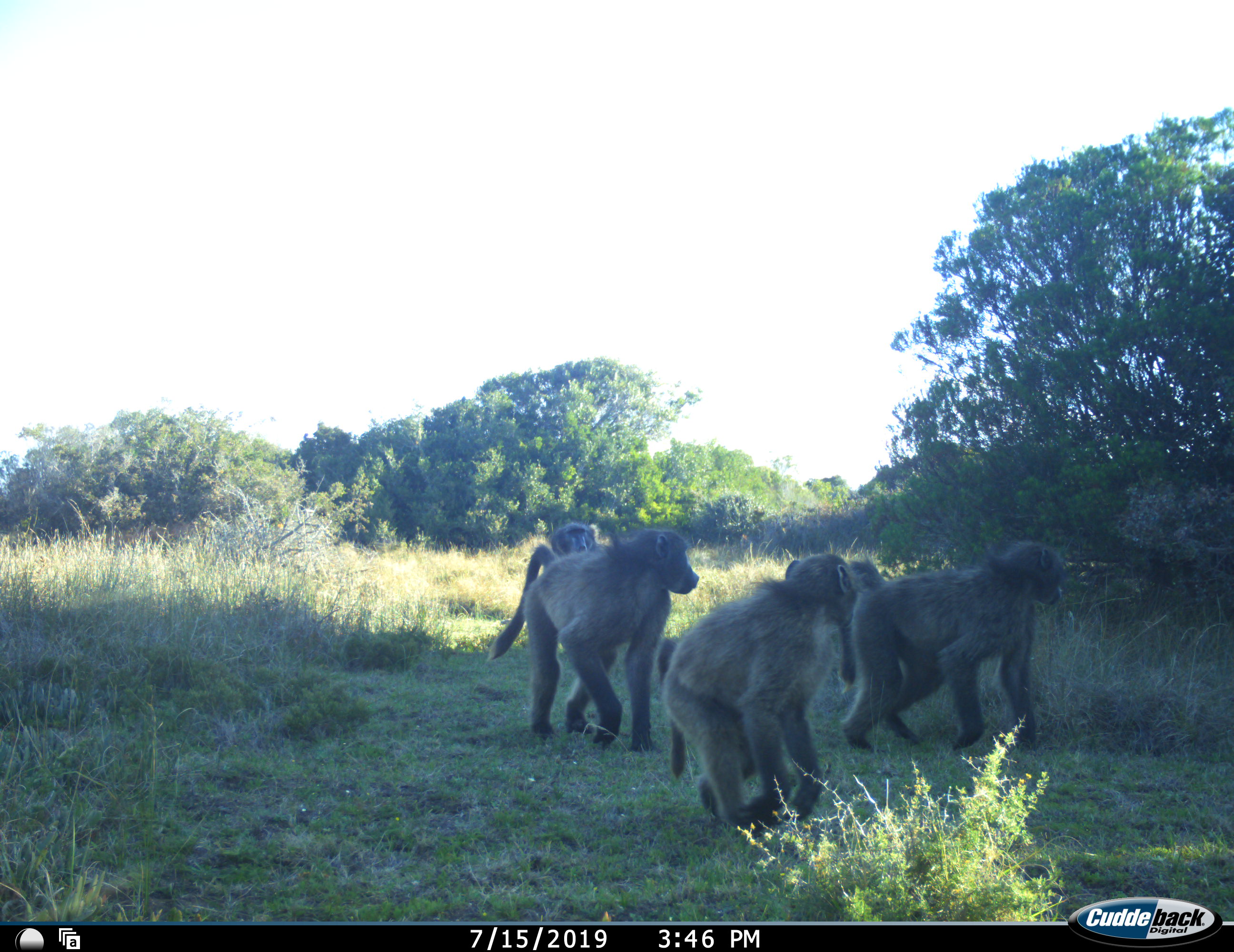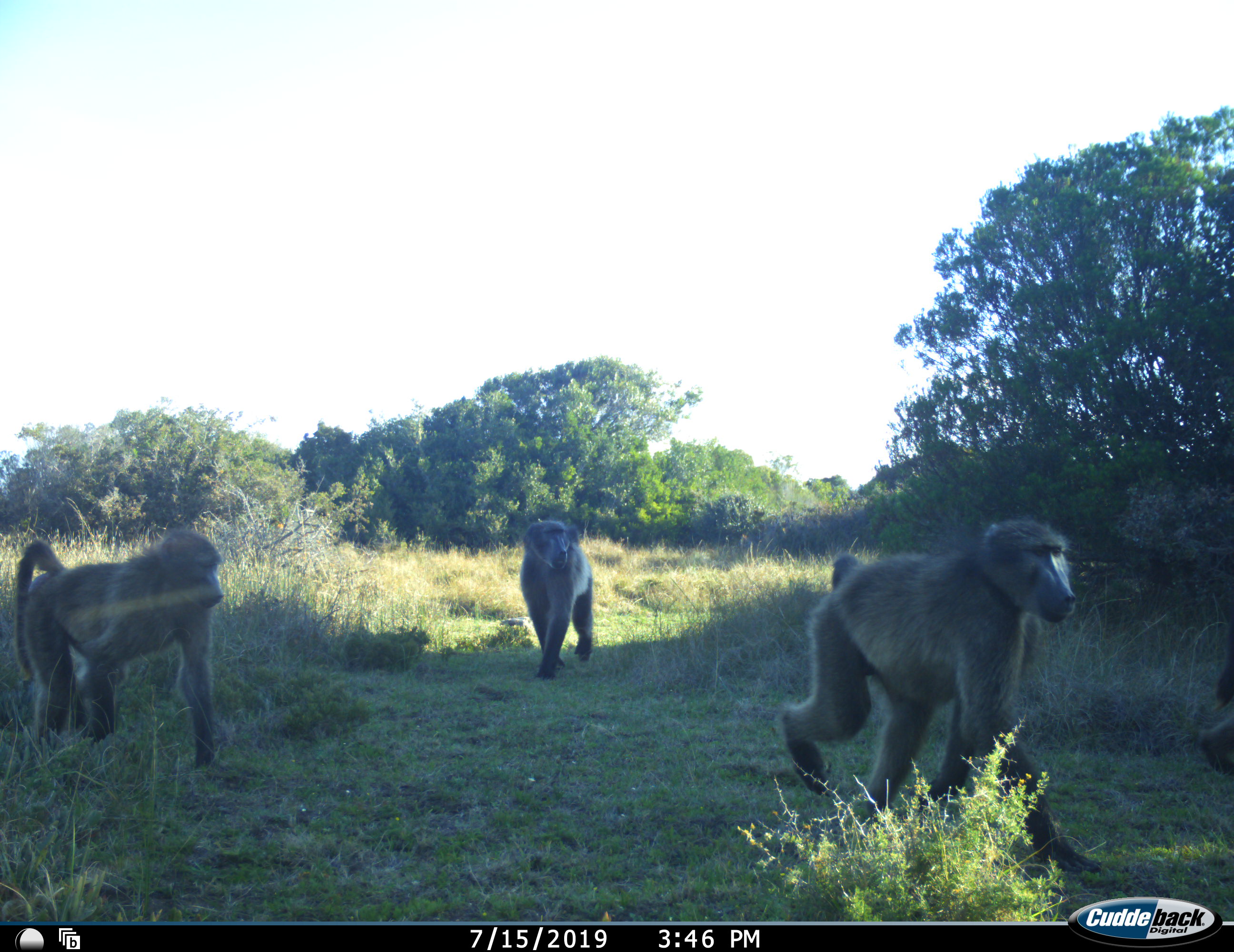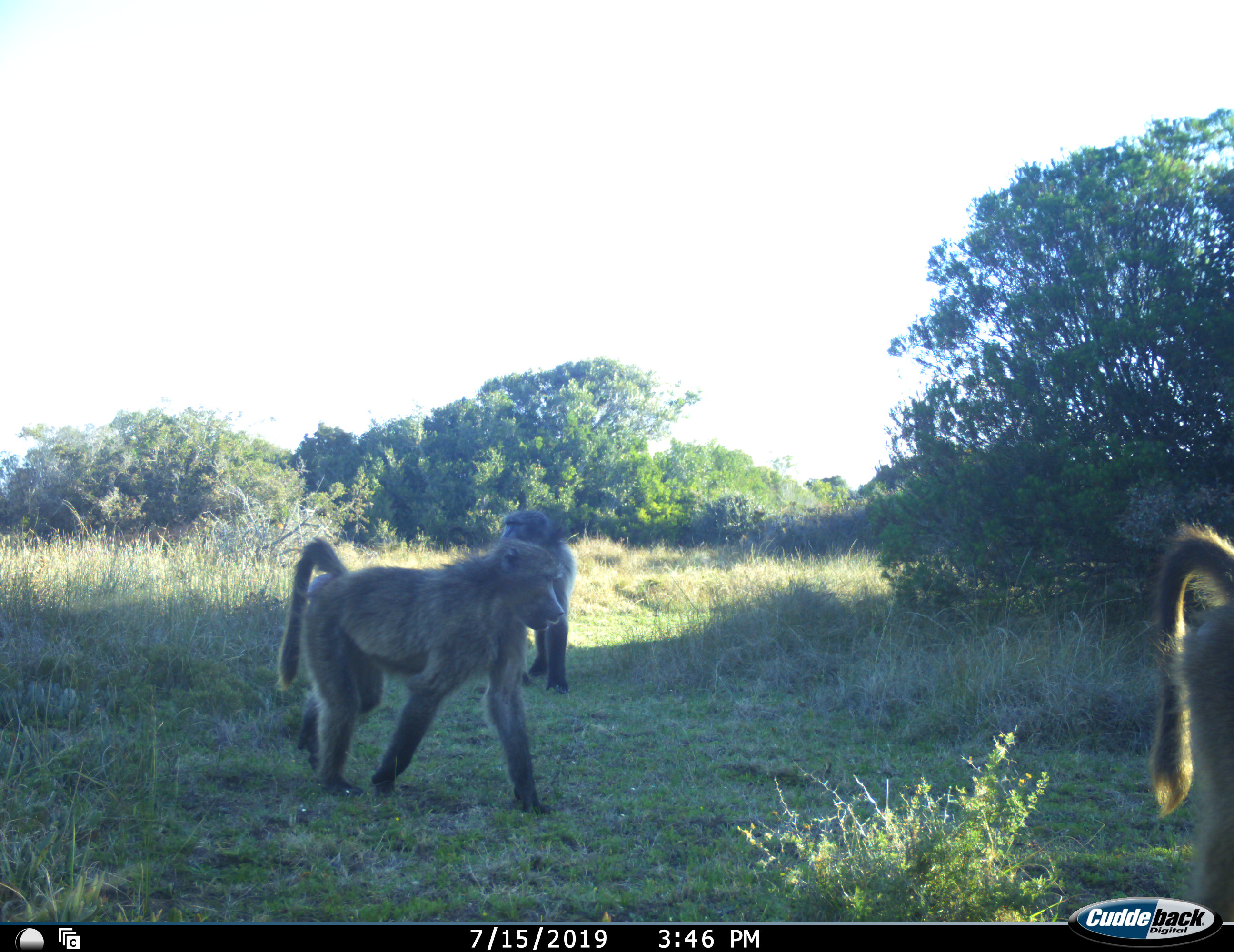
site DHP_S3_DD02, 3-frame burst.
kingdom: Animalia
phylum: Chordata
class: Mammalia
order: Primates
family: Cercopithecidae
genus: Papio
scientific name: Papio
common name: baboon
Baboon (Papio), count 4. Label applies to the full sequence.